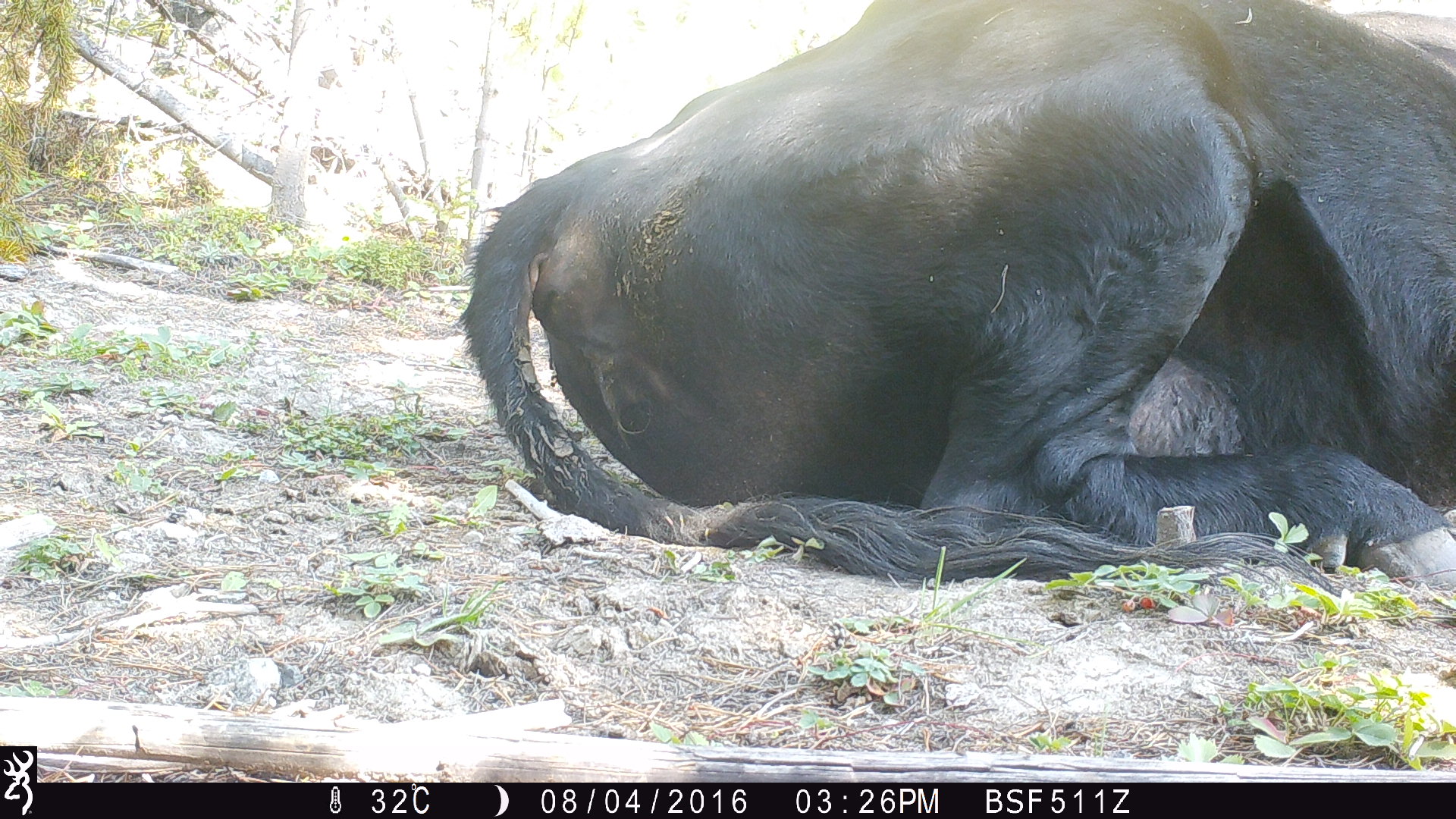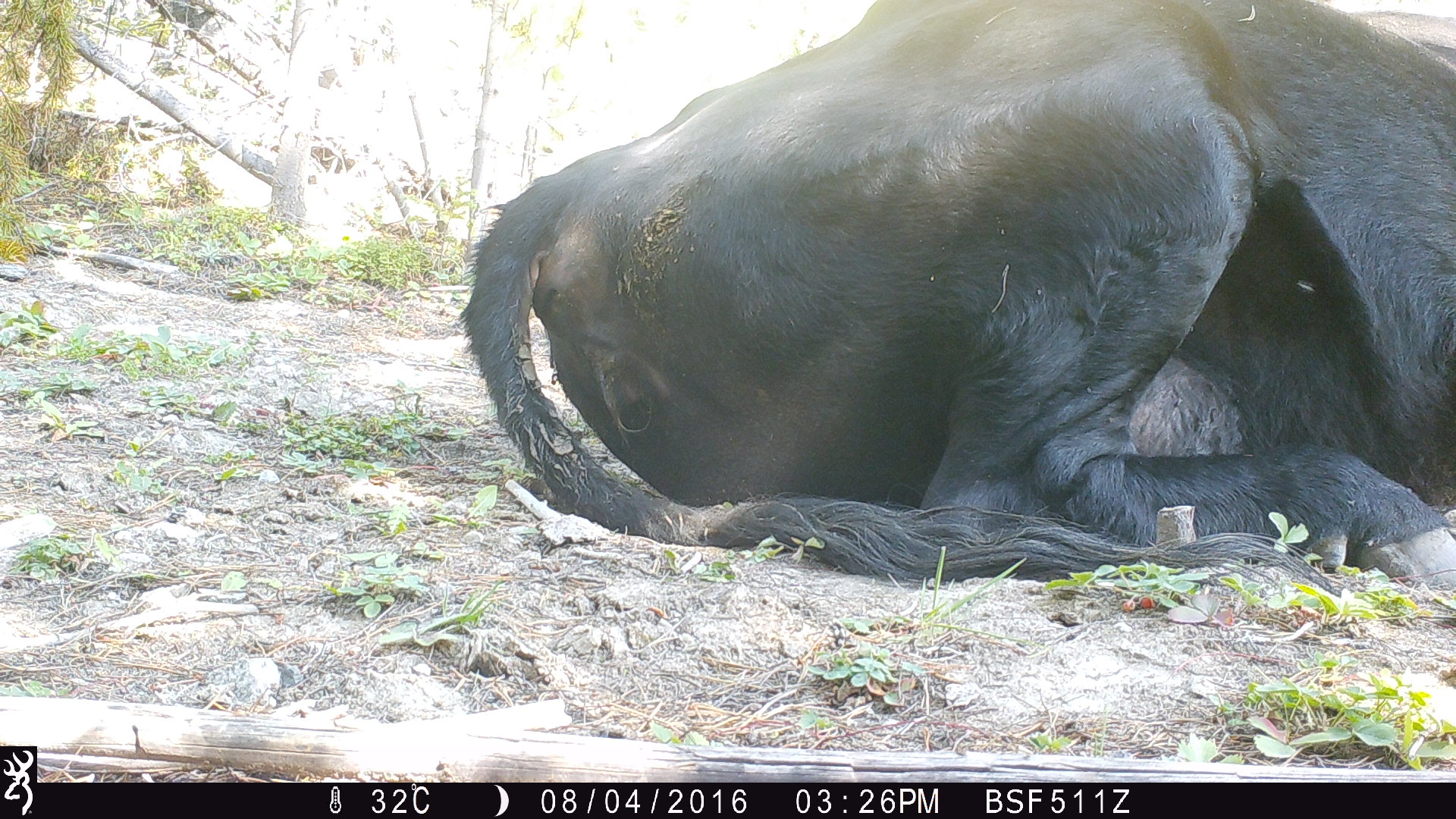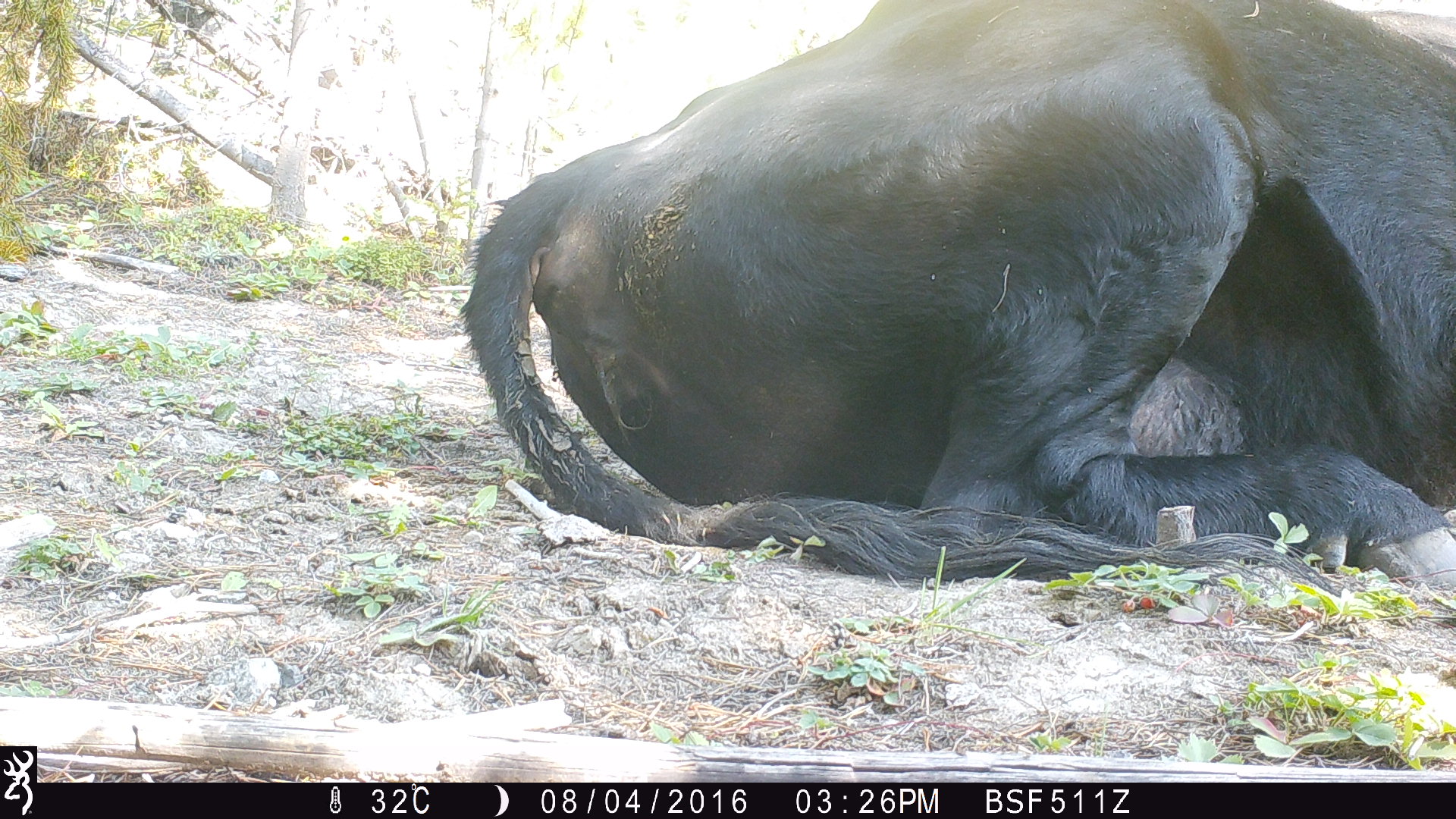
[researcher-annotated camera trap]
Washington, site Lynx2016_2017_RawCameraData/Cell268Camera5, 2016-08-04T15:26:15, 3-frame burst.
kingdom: Animalia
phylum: Chordata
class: Mammalia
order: Artiodactyla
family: Bovidae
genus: Bos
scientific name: Bos taurus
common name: domestic cattle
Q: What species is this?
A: Domestic cattle (Bos taurus).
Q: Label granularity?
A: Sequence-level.